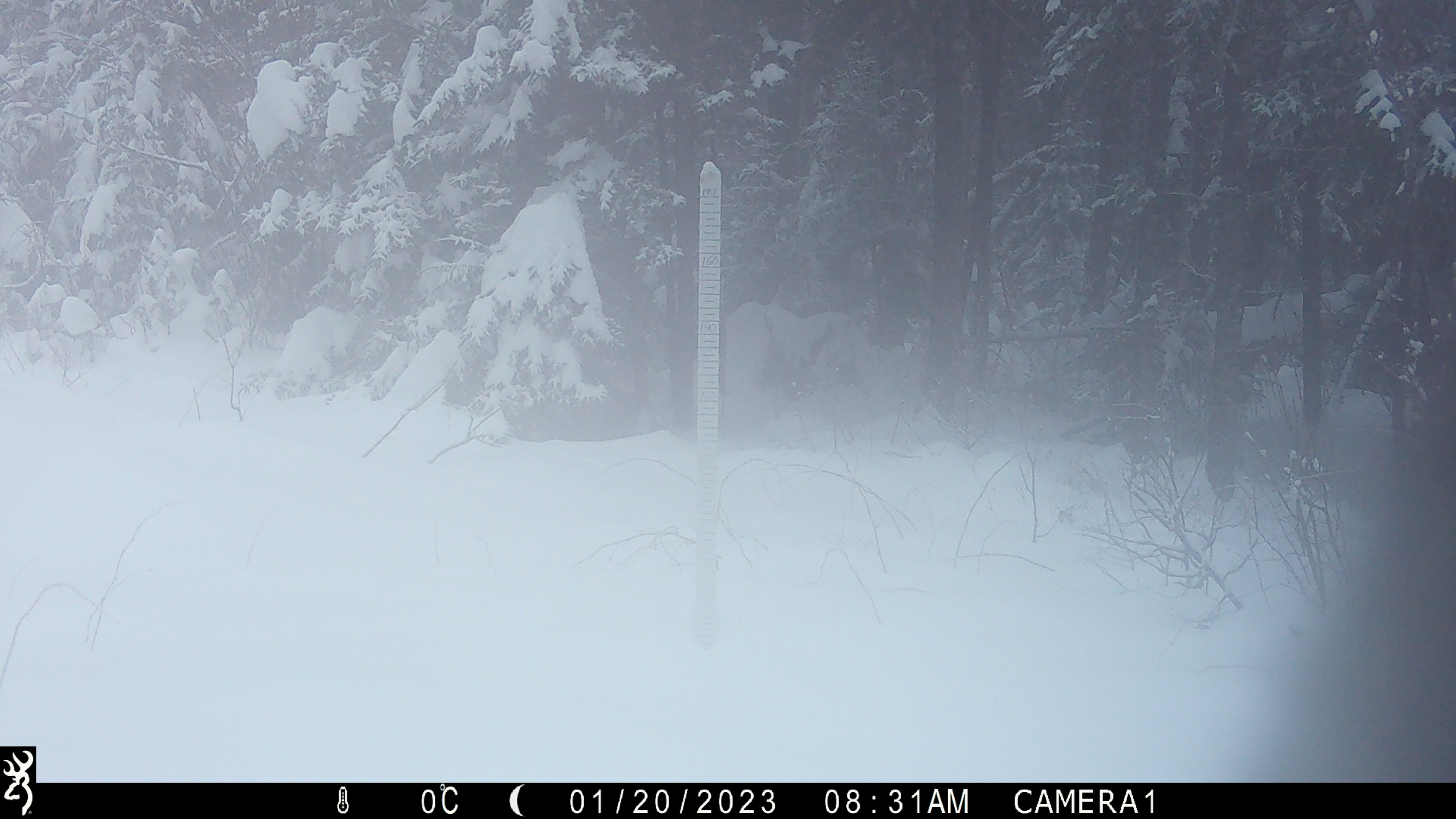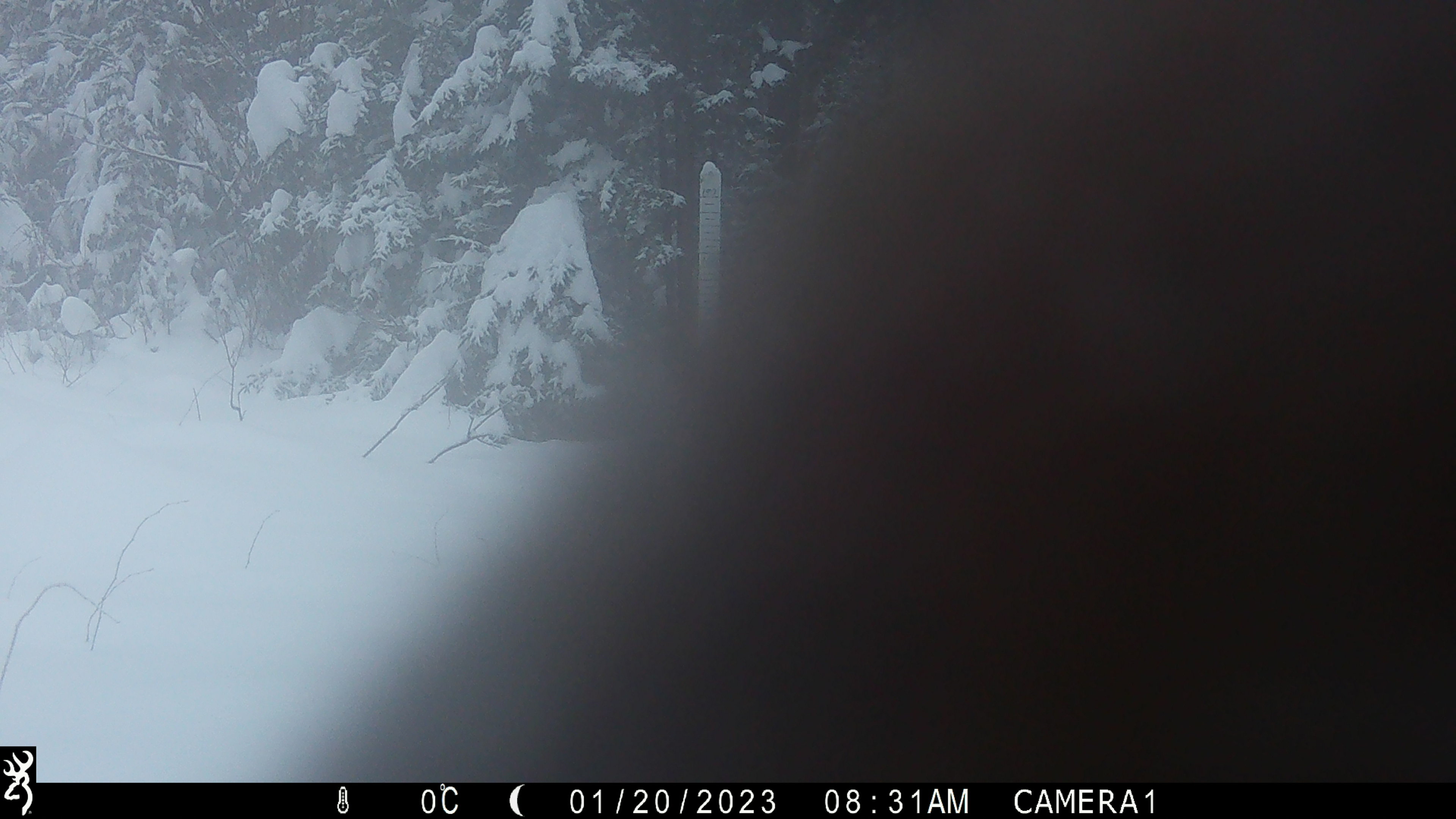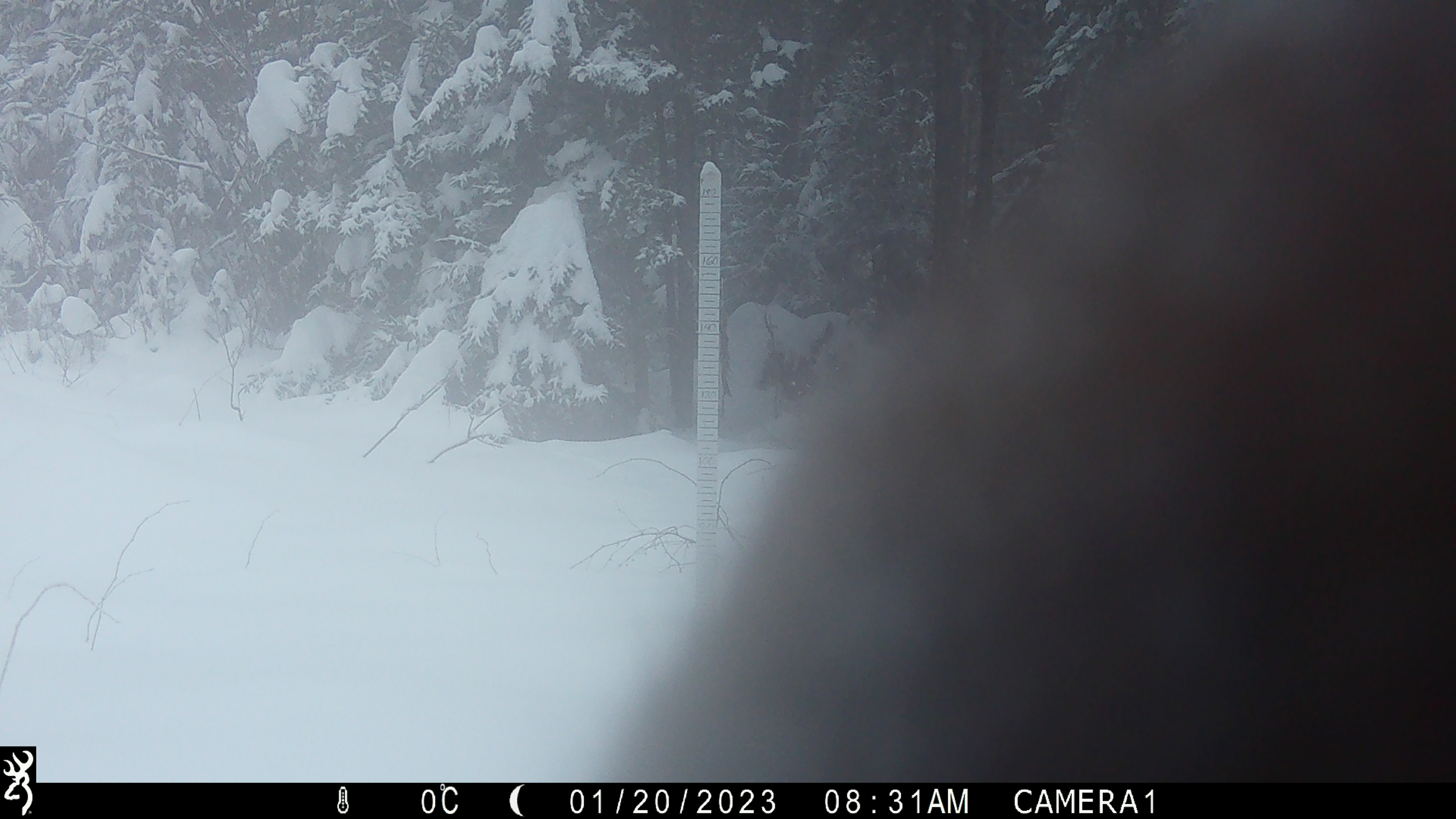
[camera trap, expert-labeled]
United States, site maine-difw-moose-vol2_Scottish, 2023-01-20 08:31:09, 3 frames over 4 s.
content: unidentified animal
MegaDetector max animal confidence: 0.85